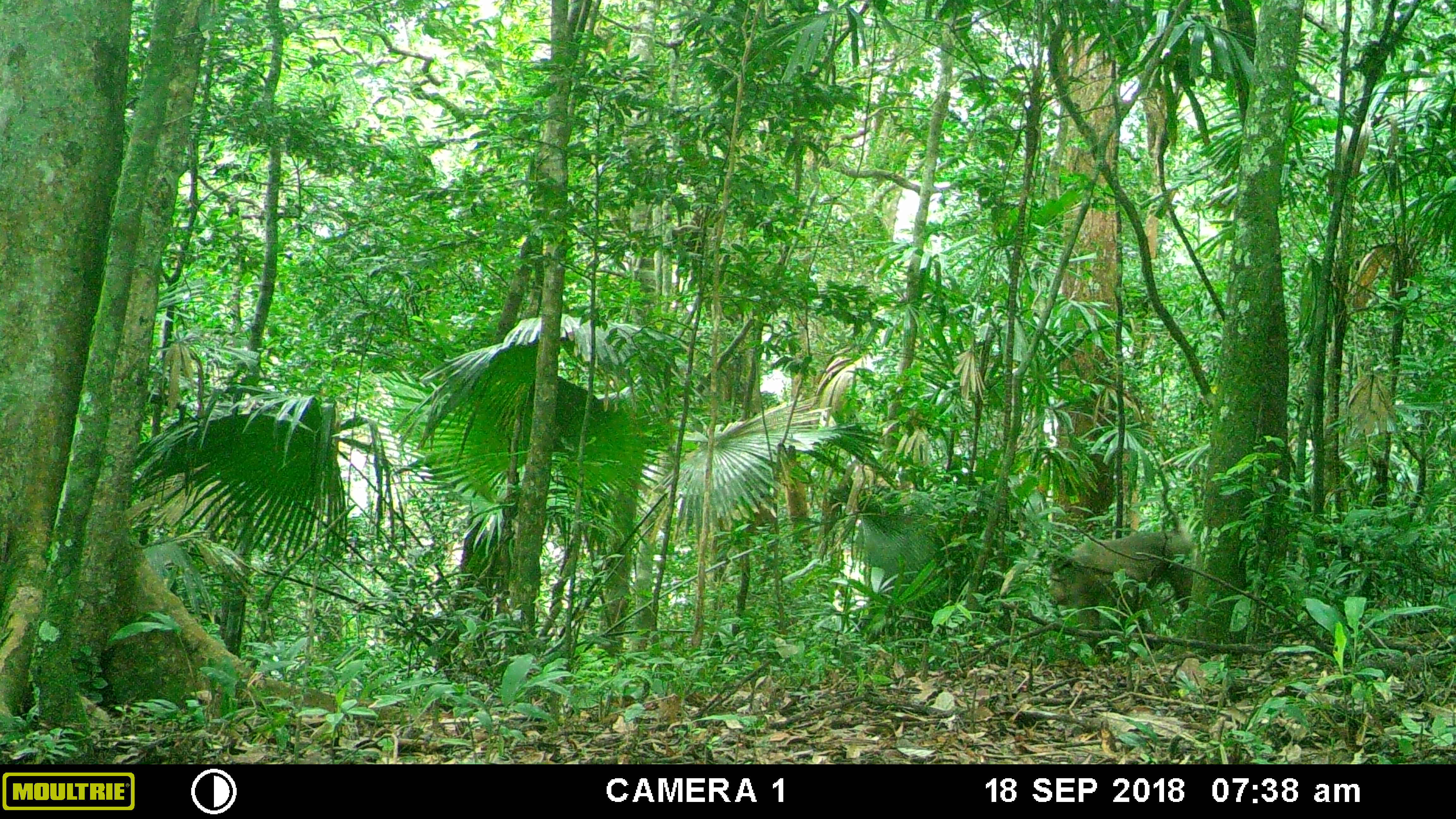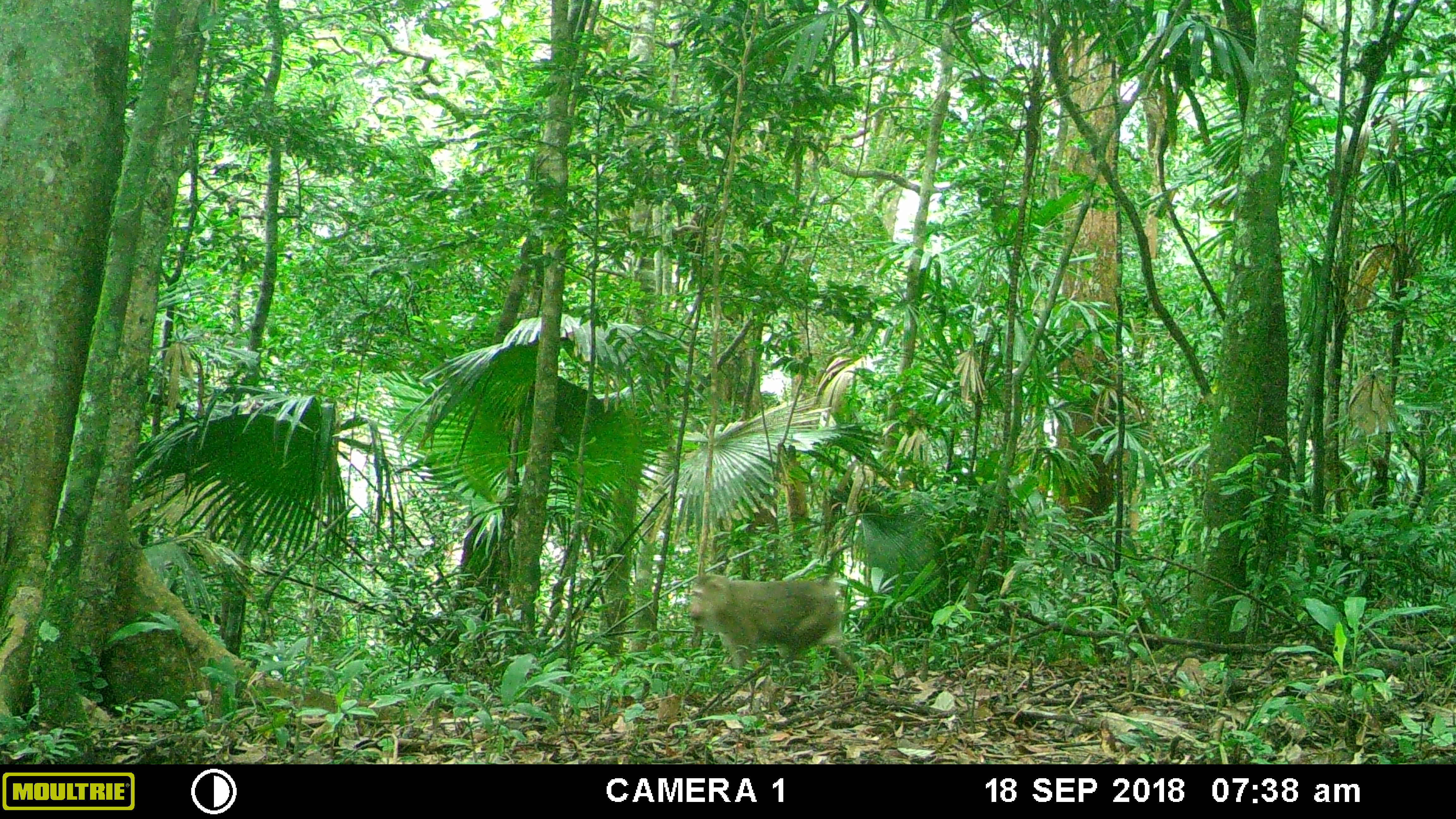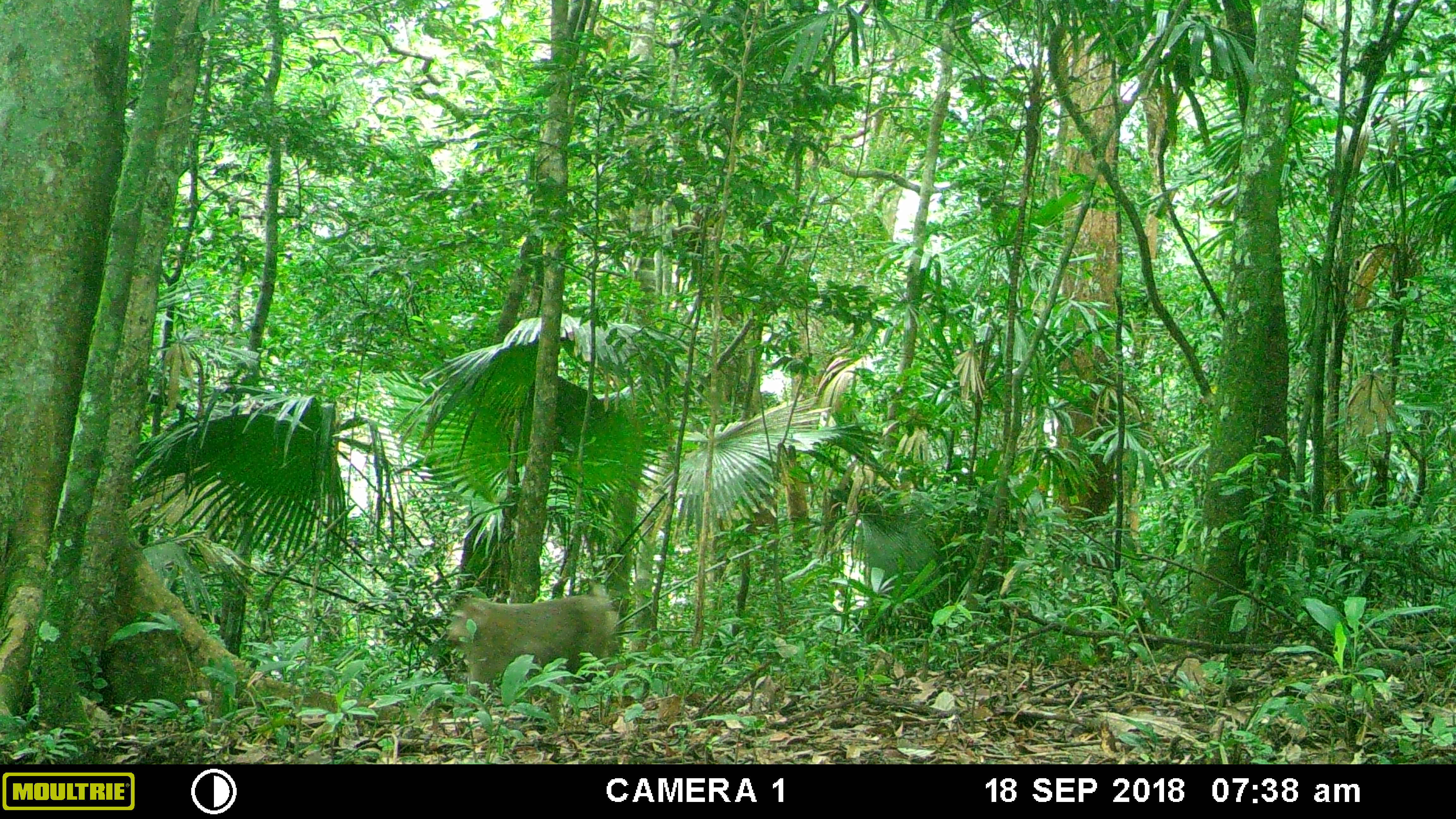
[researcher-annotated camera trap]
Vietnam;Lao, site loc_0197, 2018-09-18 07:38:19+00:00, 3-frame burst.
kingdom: Animalia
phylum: Chordata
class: Mammalia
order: Primates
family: Cercopithecidae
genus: Macaca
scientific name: Macaca nemestrina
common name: pig-tailed macaque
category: pig tailed macaque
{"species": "pig tailed macaque (pig-tailed macaque) (Macaca nemestrina)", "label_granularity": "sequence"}